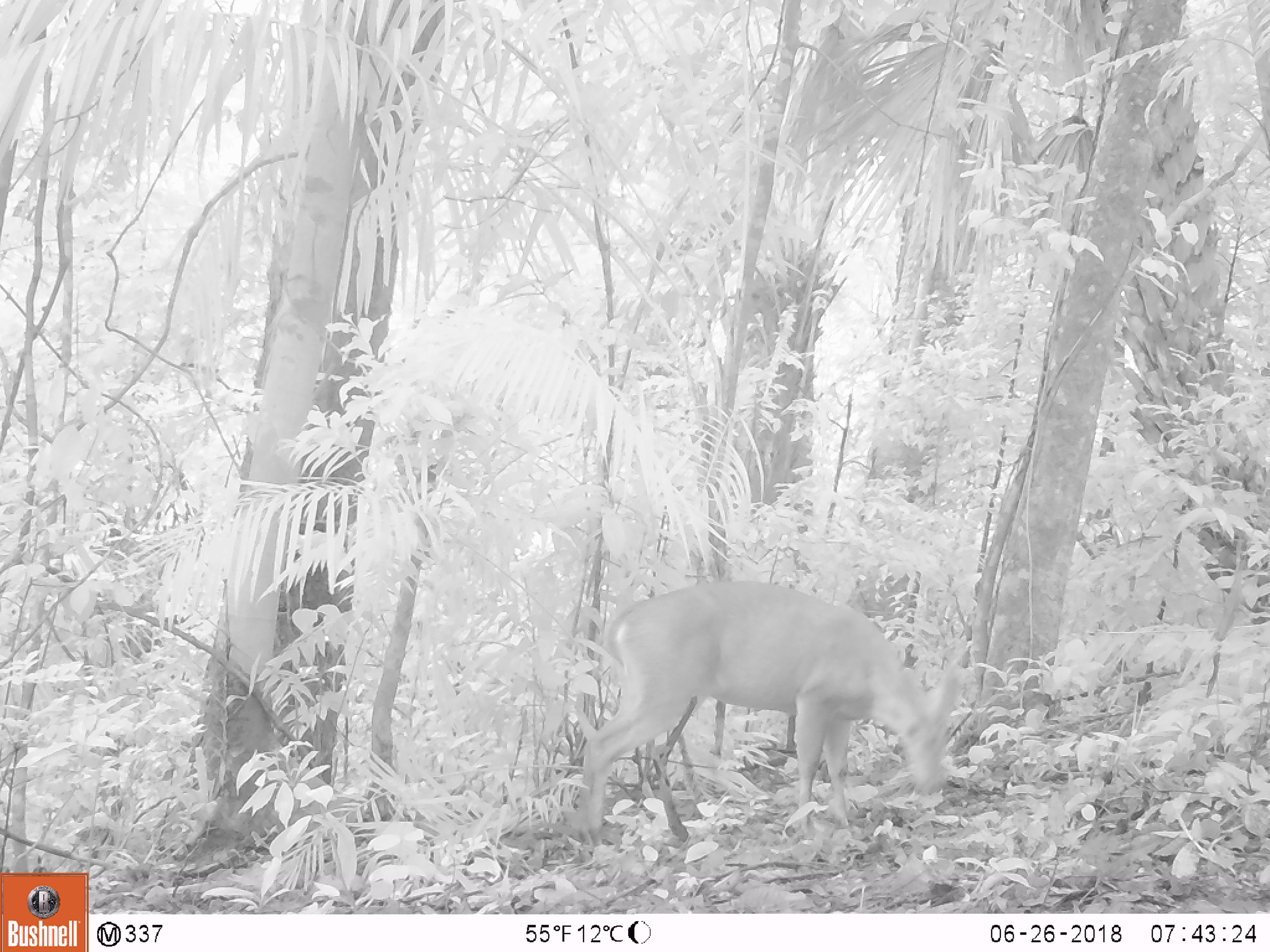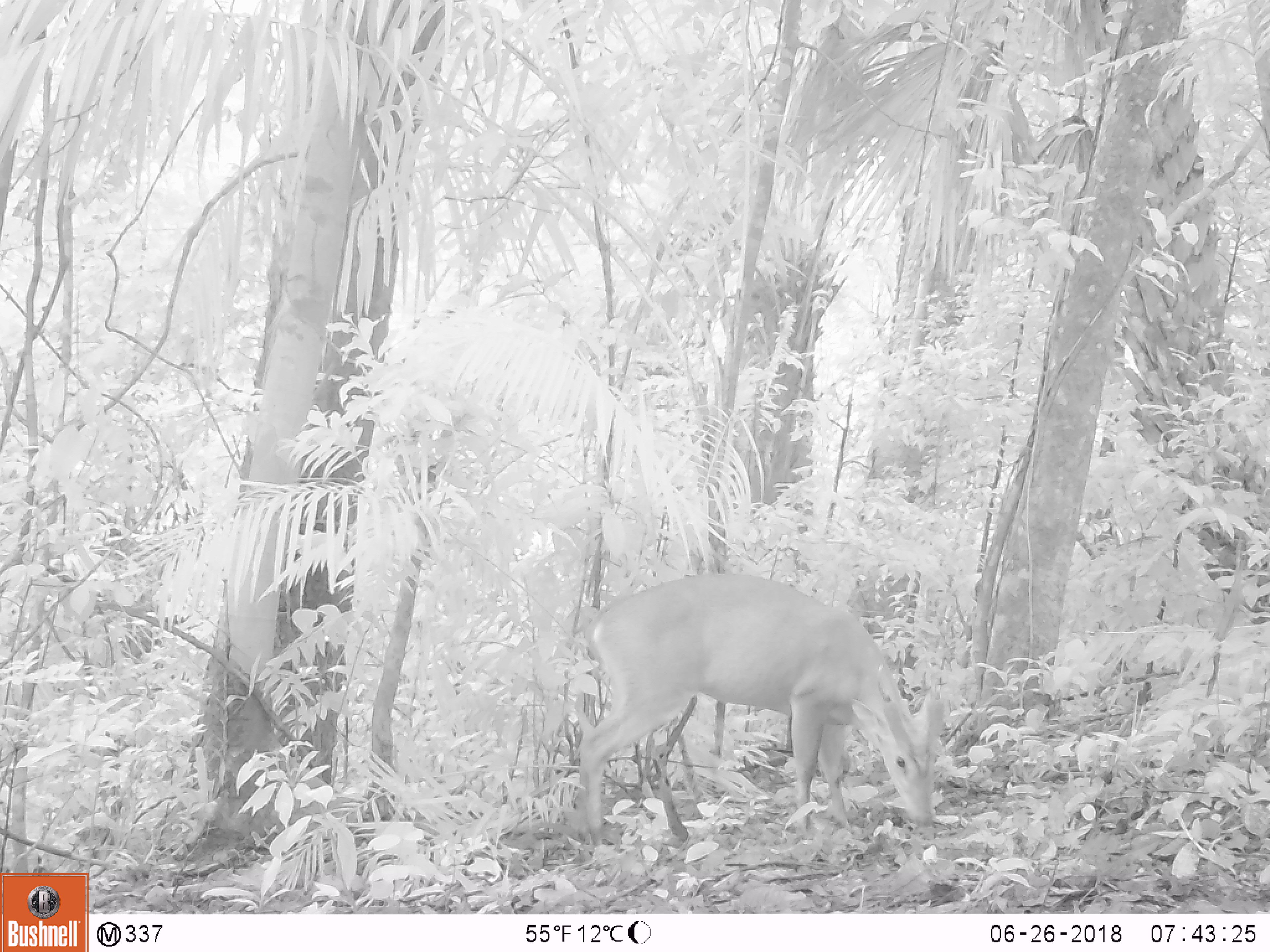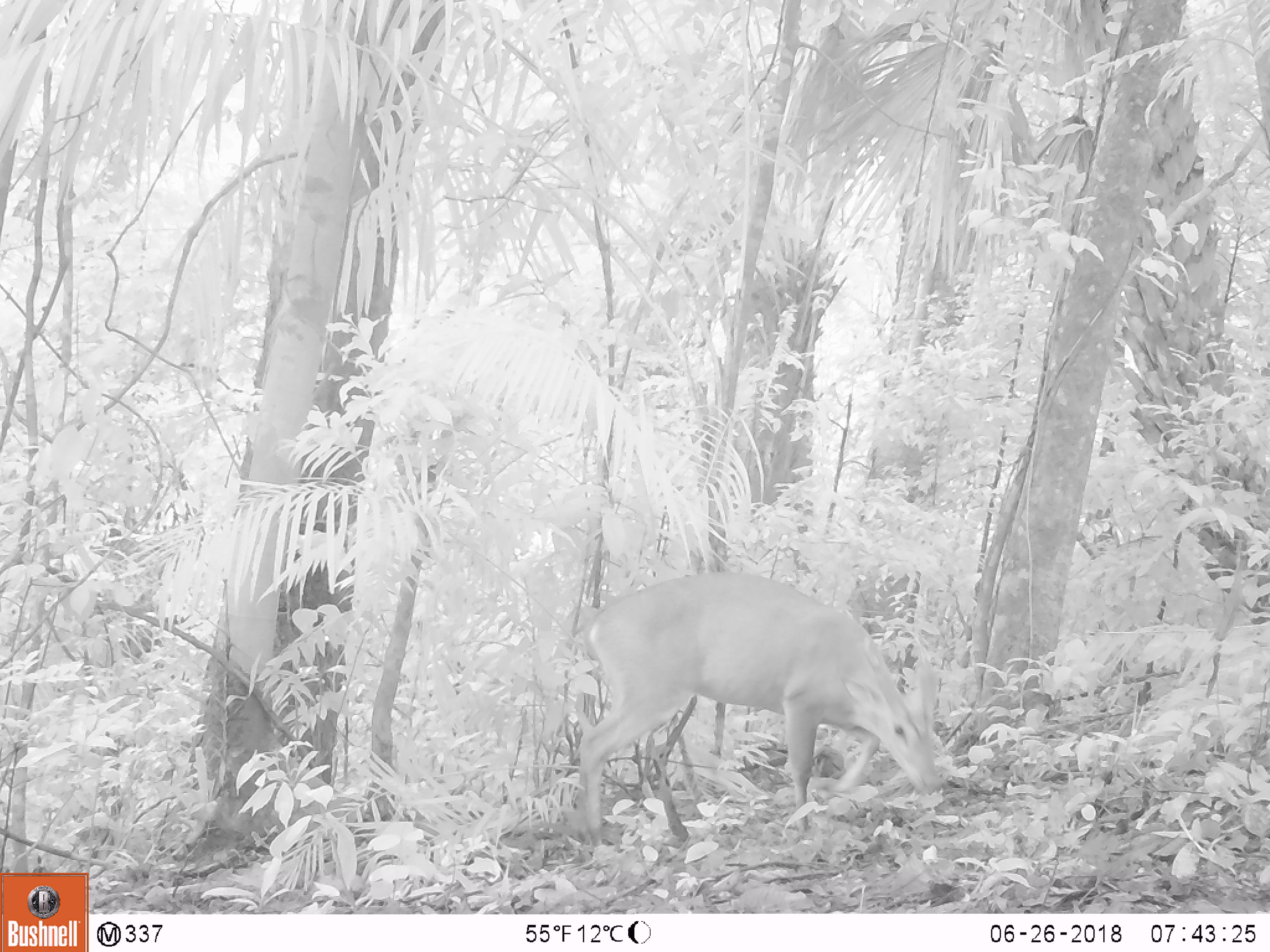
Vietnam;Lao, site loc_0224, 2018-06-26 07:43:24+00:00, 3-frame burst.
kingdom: Animalia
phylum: Chordata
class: Aves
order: Galliformes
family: Phasianidae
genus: Gallus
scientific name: Gallus gallus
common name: red junglefowl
Red junglefowl (Gallus gallus). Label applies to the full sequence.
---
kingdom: Animalia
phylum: Chordata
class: Mammalia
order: Artiodactyla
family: Cervidae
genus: Muntiacus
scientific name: Muntiacus vuquangensis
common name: large-antlered muntjac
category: large antlered muntjac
Large antlered muntjac (large-antlered muntjac) (Muntiacus vuquangensis). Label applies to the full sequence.